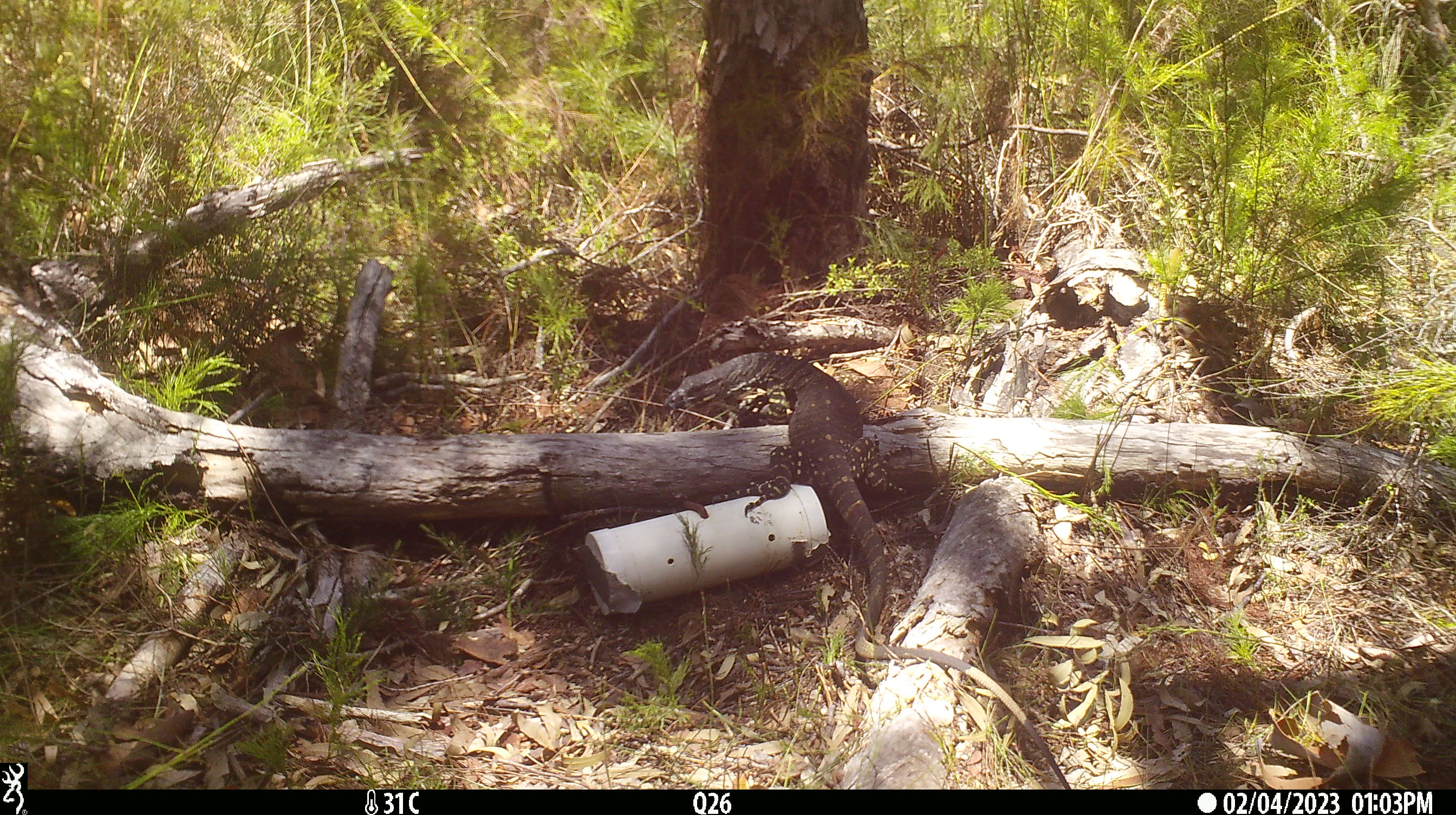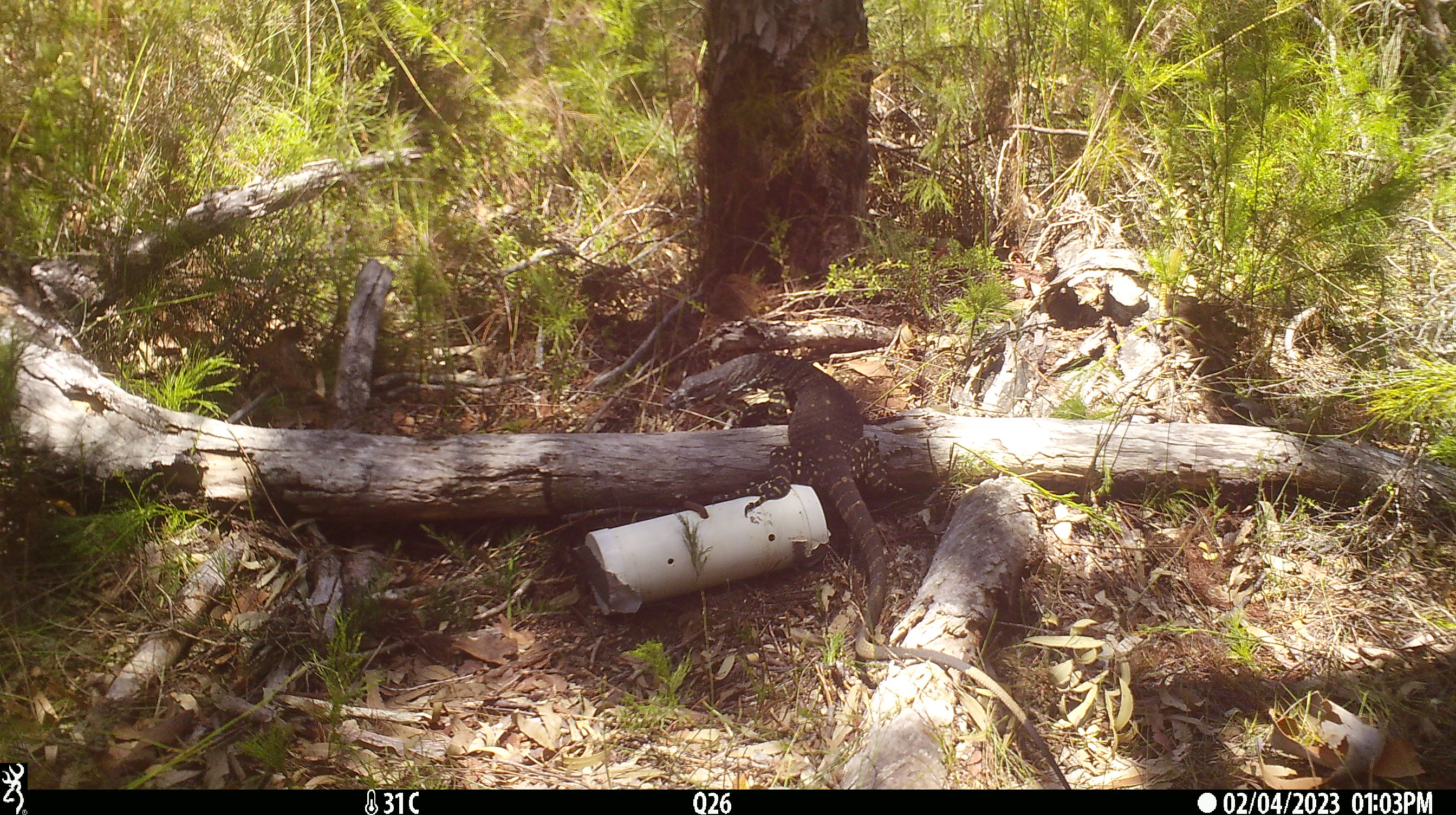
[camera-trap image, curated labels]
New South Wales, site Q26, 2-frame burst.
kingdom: Animalia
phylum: Chordata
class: Reptilia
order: Squamata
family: Varanidae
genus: Varanus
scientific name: Varanus varius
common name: lace monitor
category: goanna